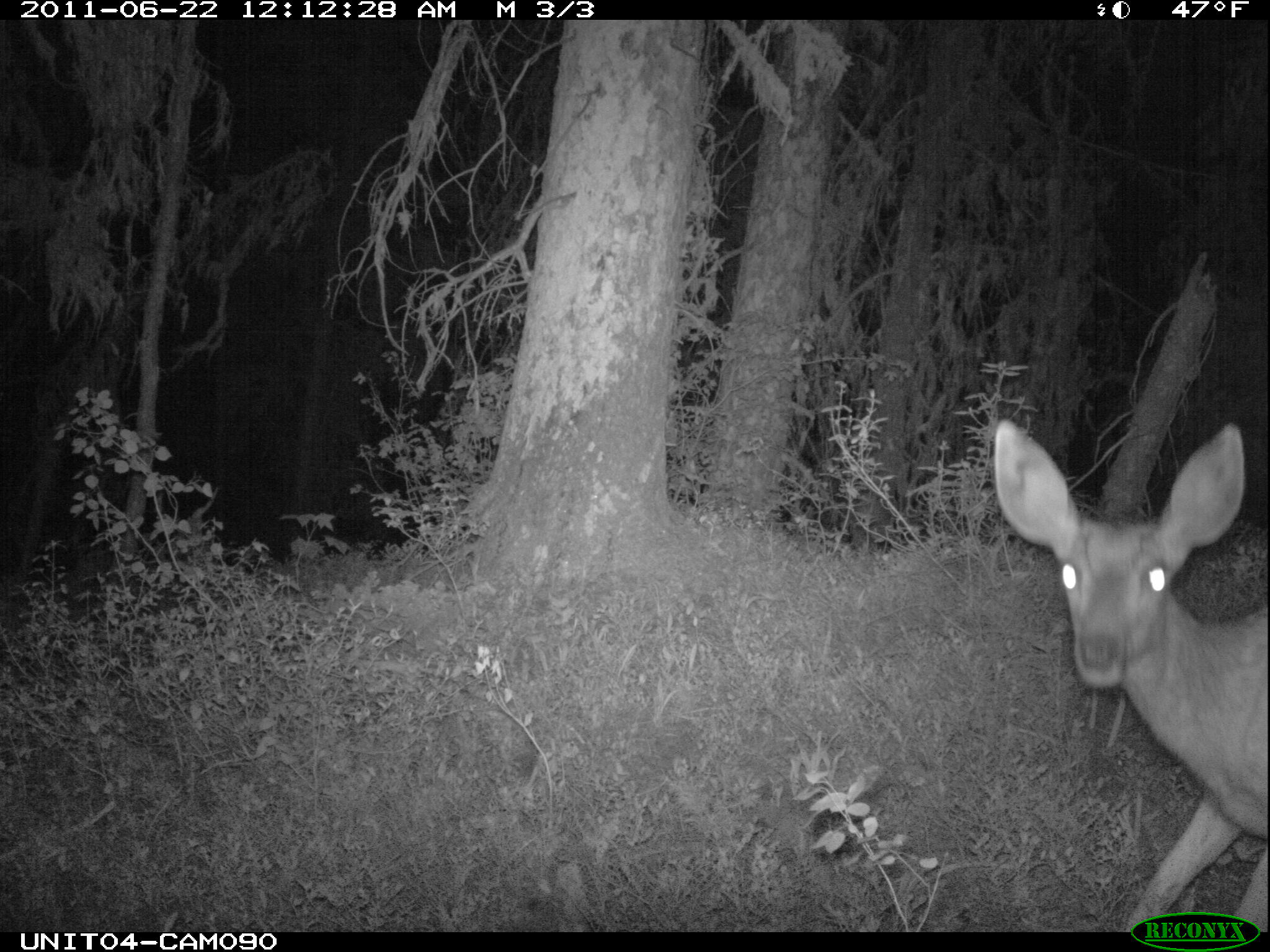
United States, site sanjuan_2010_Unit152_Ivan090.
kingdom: Animalia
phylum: Chordata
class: Mammalia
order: Artiodactyla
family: Cervidae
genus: Odocoileus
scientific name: Odocoileus hemionus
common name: mule deer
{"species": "Odocoileus hemionus (mule deer)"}